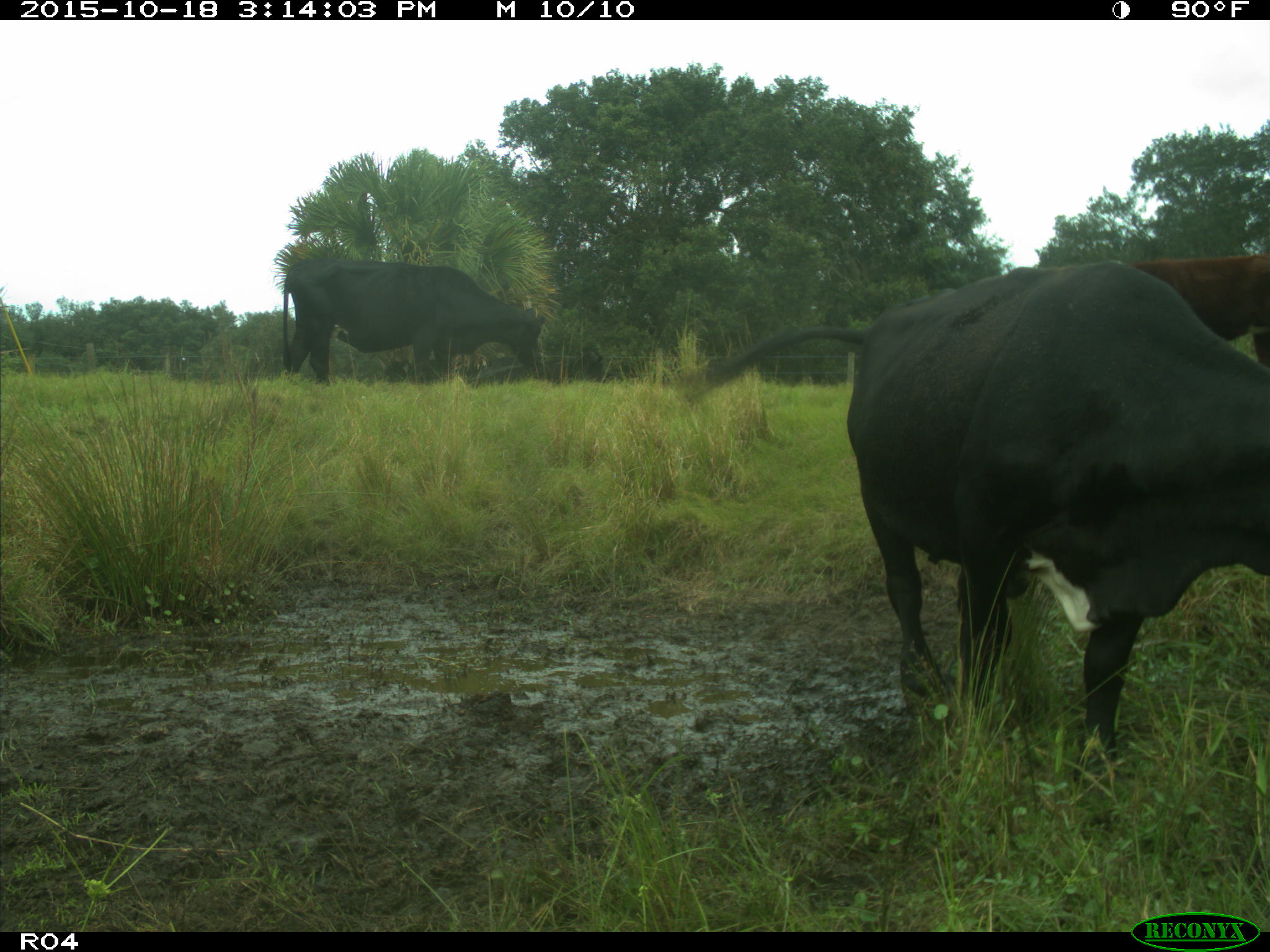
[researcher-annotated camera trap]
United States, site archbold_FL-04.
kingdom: Animalia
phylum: Chordata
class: Mammalia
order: Artiodactyla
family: Bovidae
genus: Bos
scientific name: Bos taurus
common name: domestic cow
Bos taurus (domestic cow).